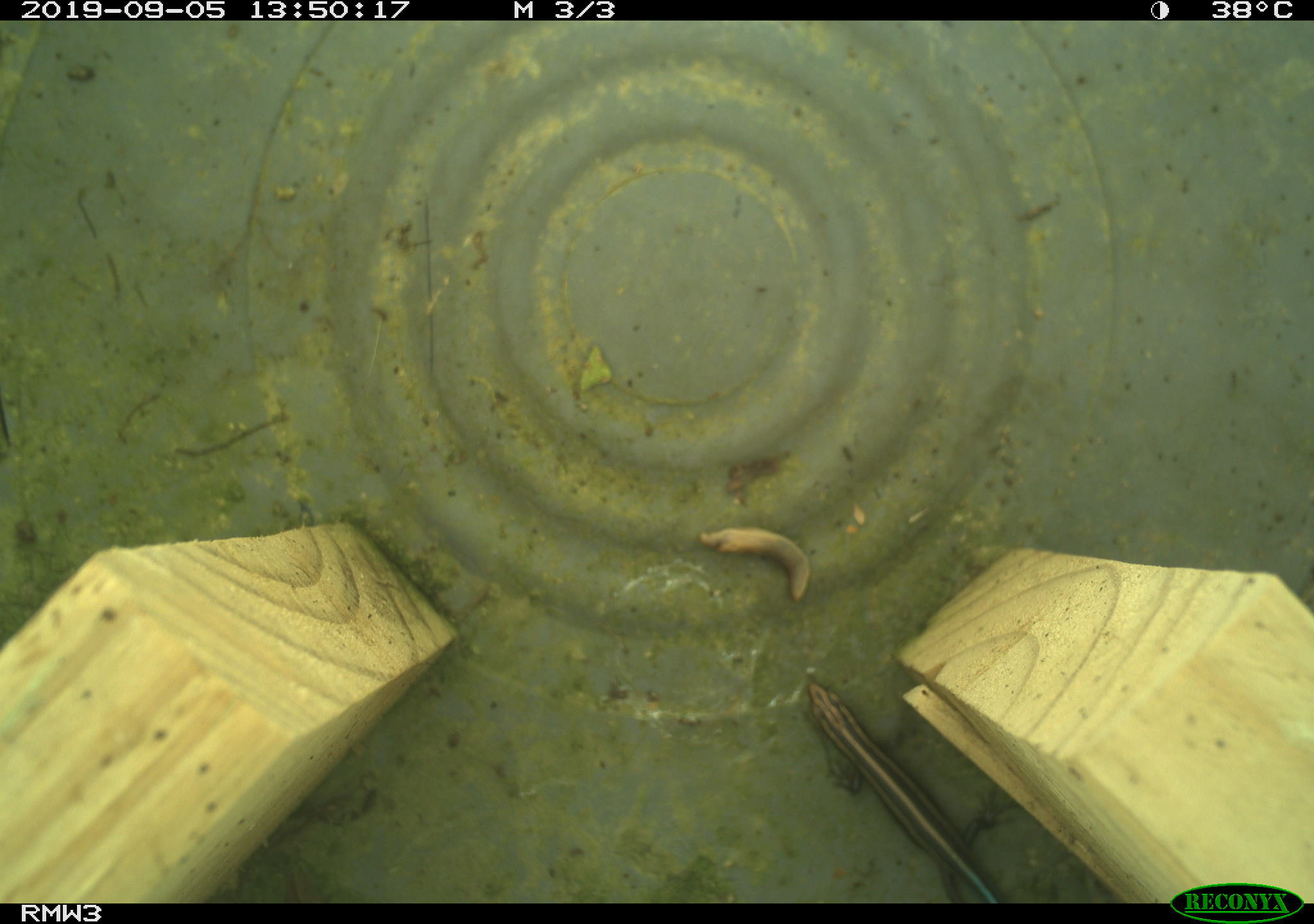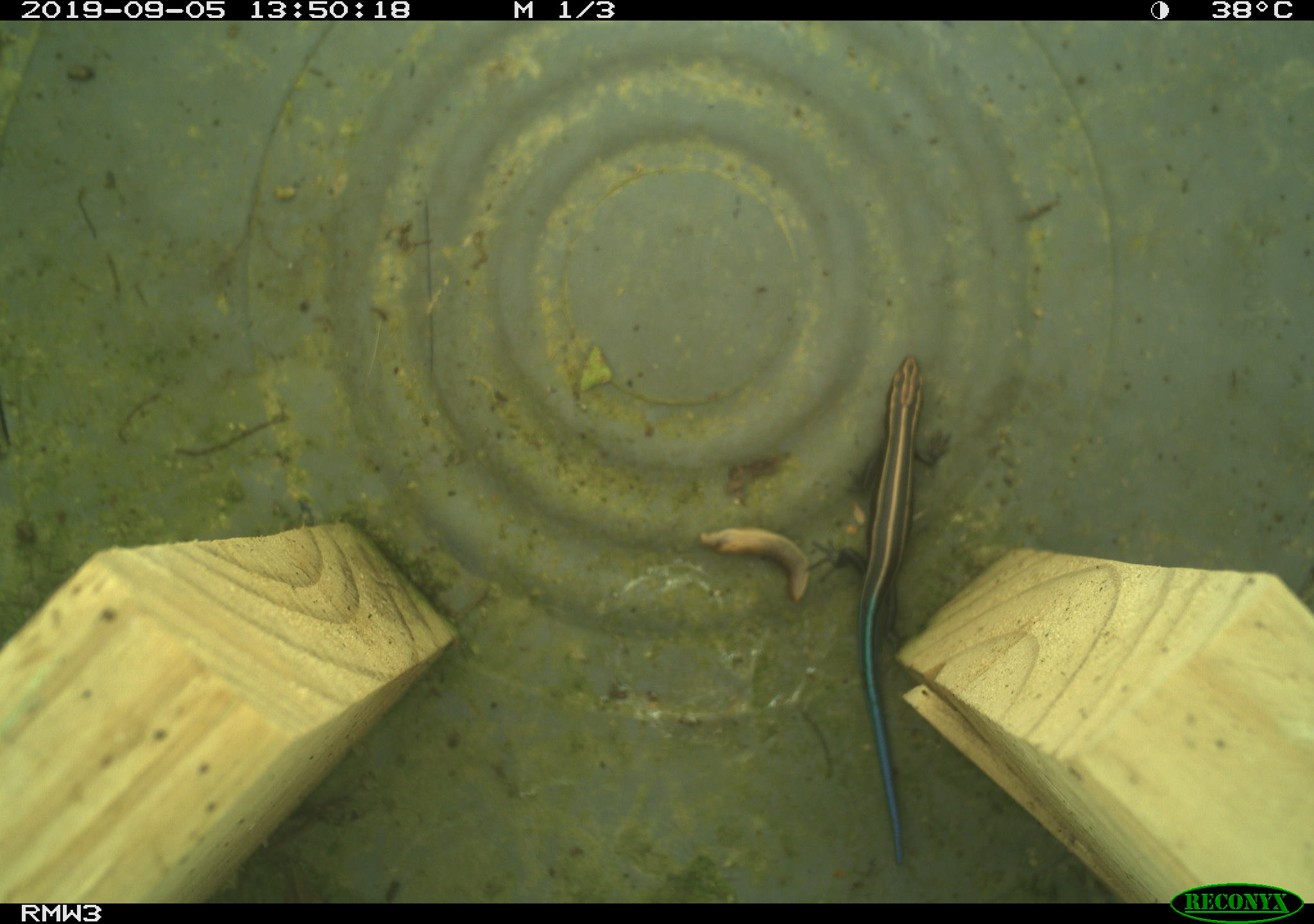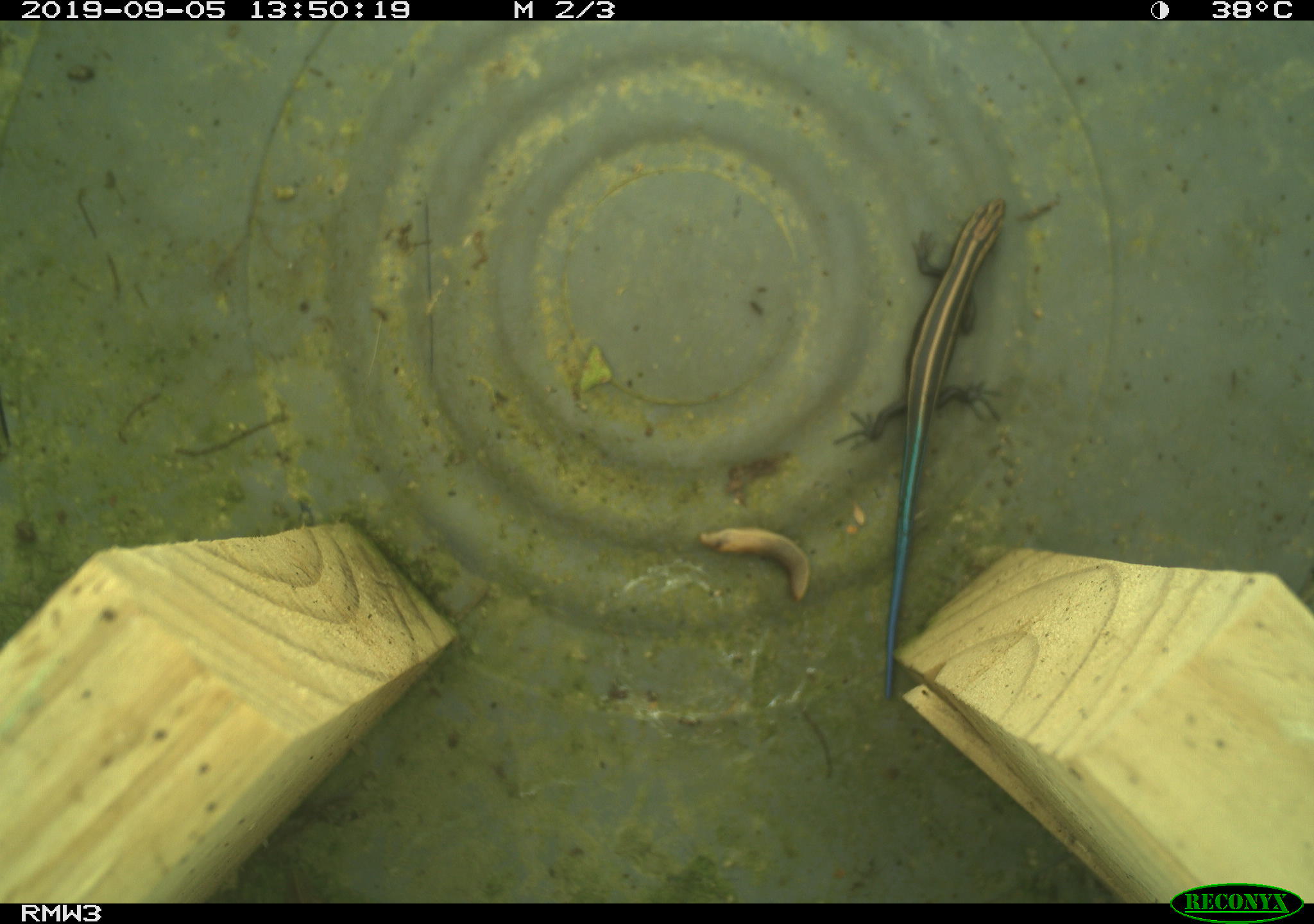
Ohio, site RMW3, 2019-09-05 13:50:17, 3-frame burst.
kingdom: Animalia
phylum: Chordata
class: Reptilia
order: Squamata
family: Scincidae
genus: Plestiodon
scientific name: Plestiodon fasciatus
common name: common five-lined skink